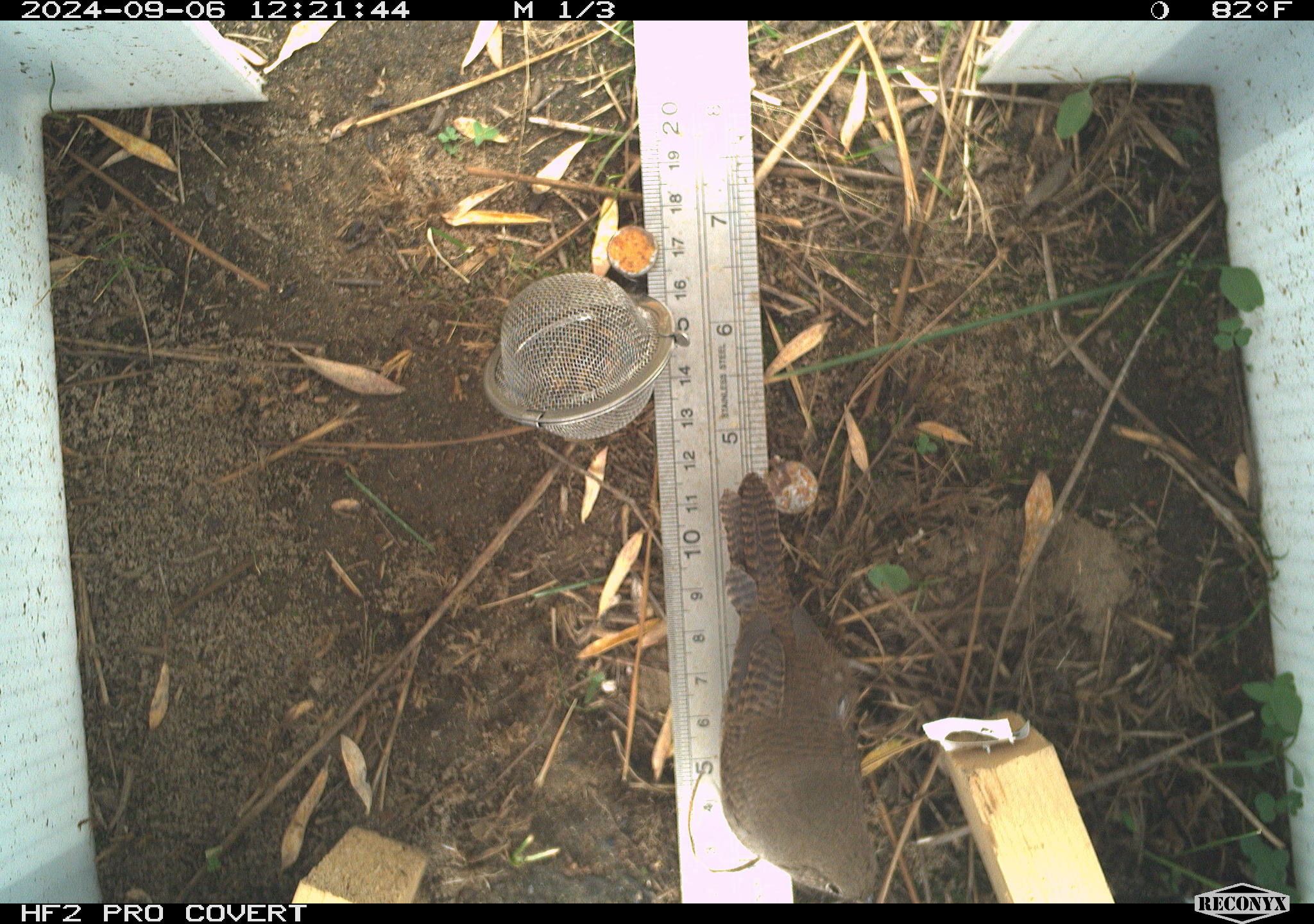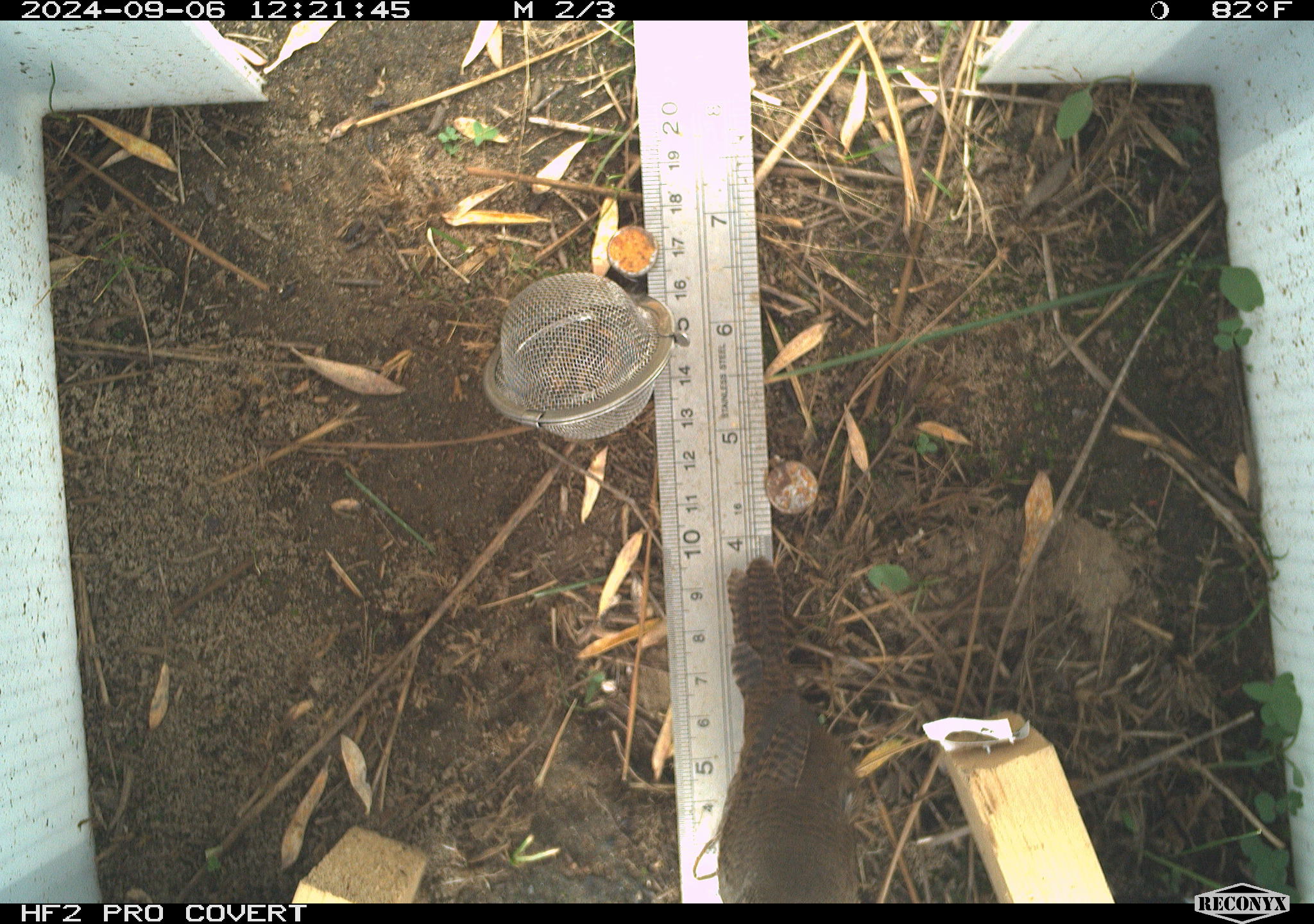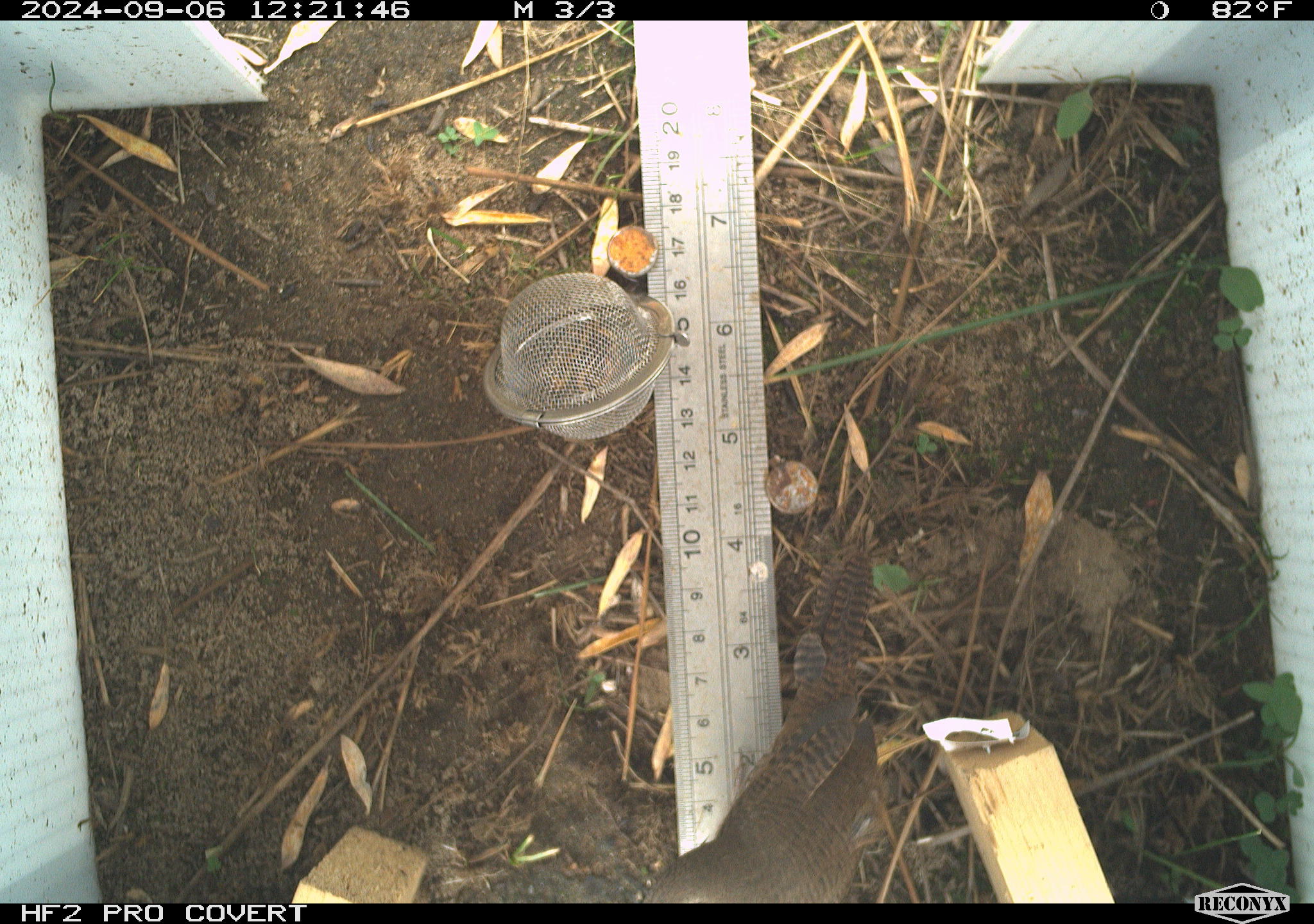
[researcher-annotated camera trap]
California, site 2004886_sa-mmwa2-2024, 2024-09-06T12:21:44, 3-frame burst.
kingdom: Animalia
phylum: Chordata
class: Aves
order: Passeriformes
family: Troglodytidae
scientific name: Troglodytidae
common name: wren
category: troglodytidae family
Troglodytidae family (wren) (Troglodytidae).